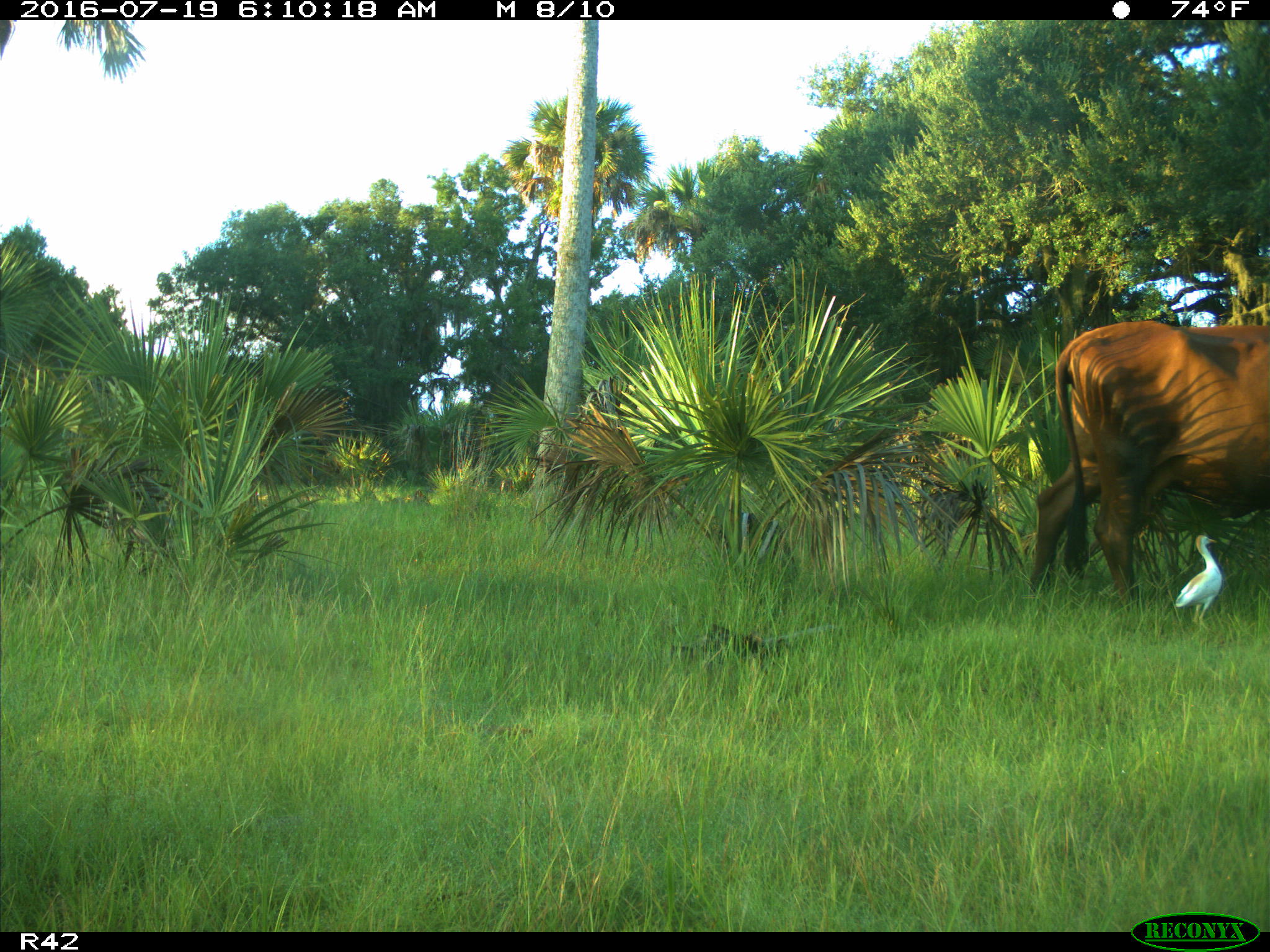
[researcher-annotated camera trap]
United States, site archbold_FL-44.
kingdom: Animalia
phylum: Chordata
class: Mammalia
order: Artiodactyla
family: Bovidae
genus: Bos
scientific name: Bos taurus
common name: domestic cow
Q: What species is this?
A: Bos taurus (domestic cow).